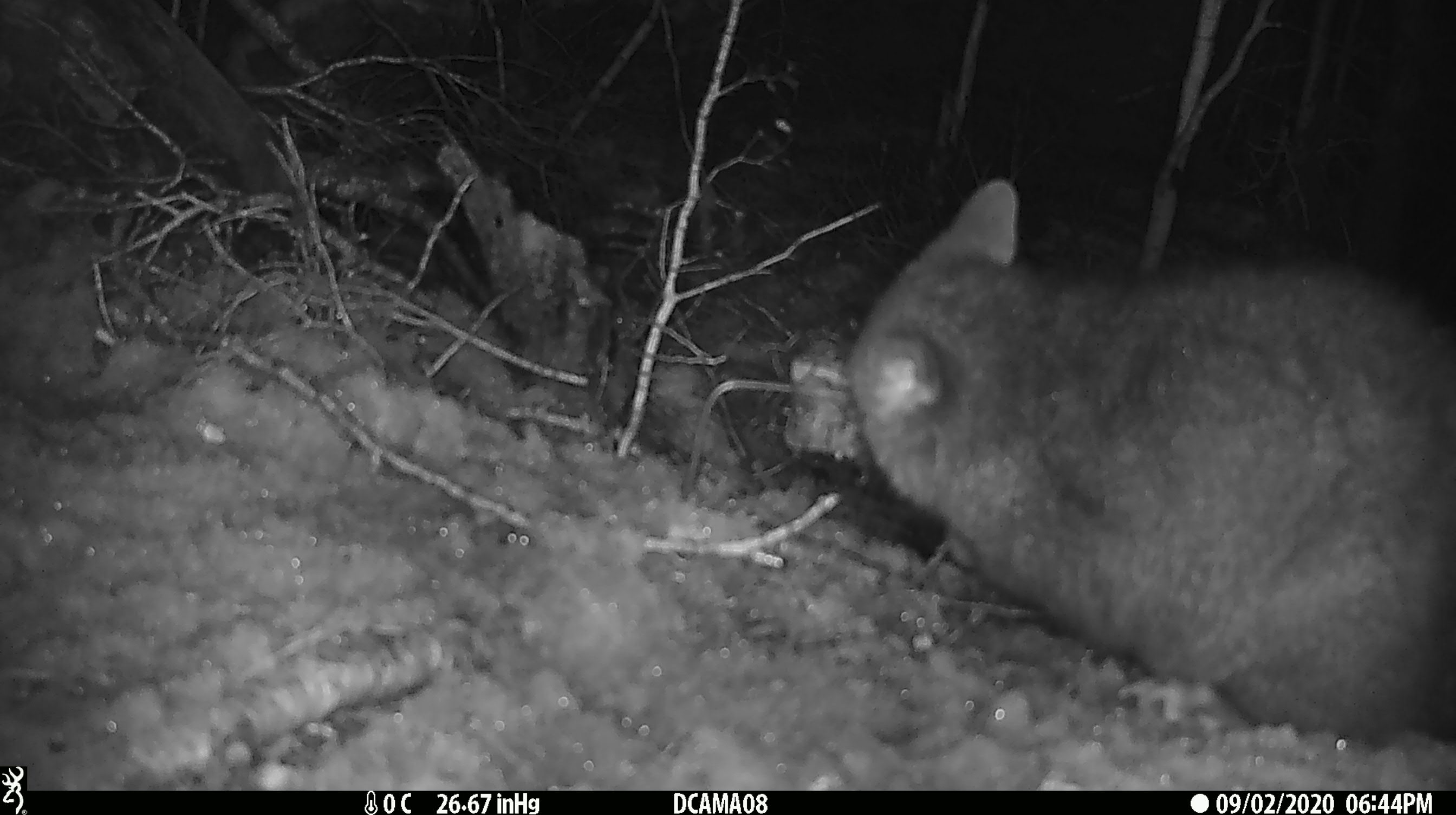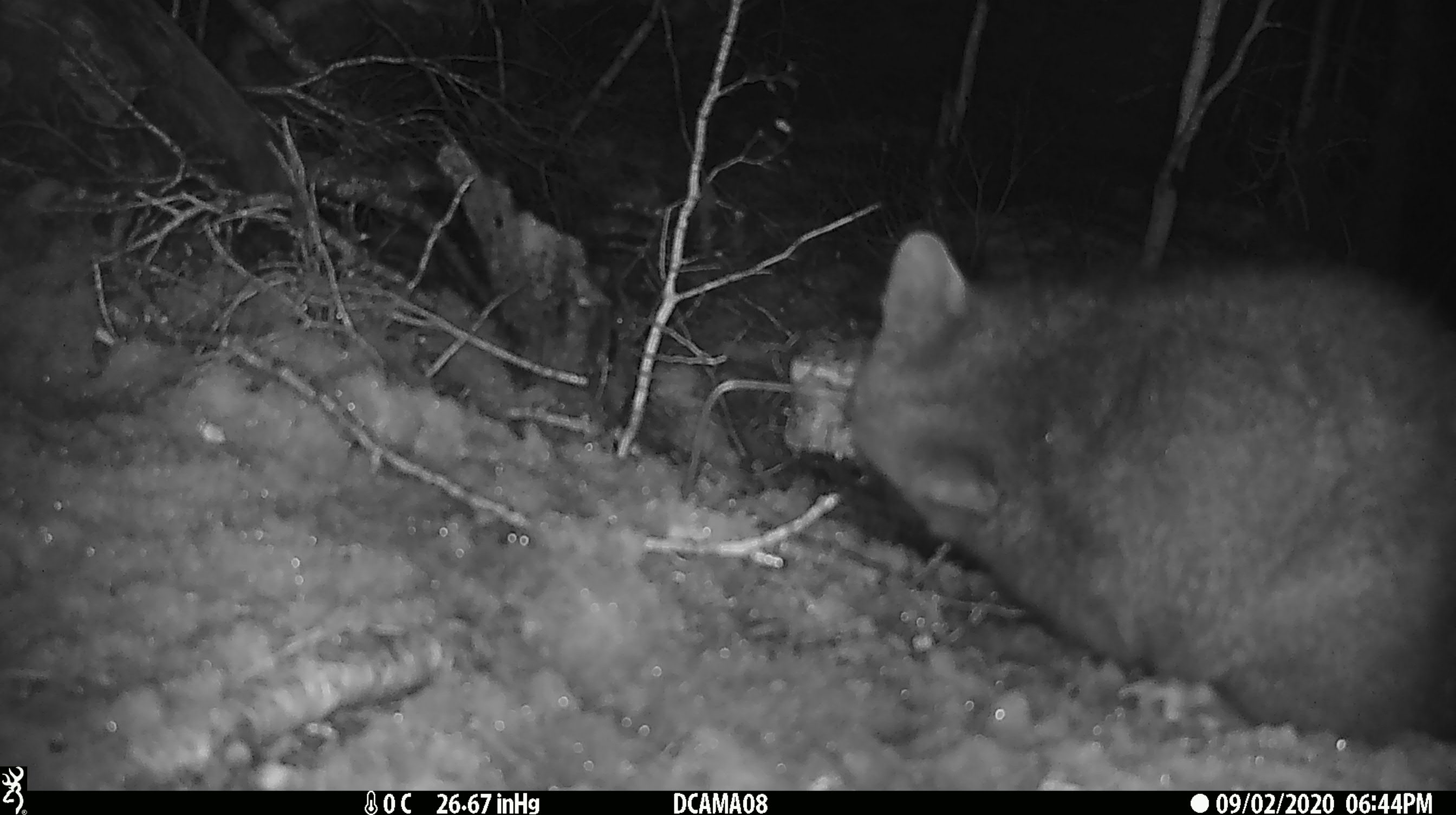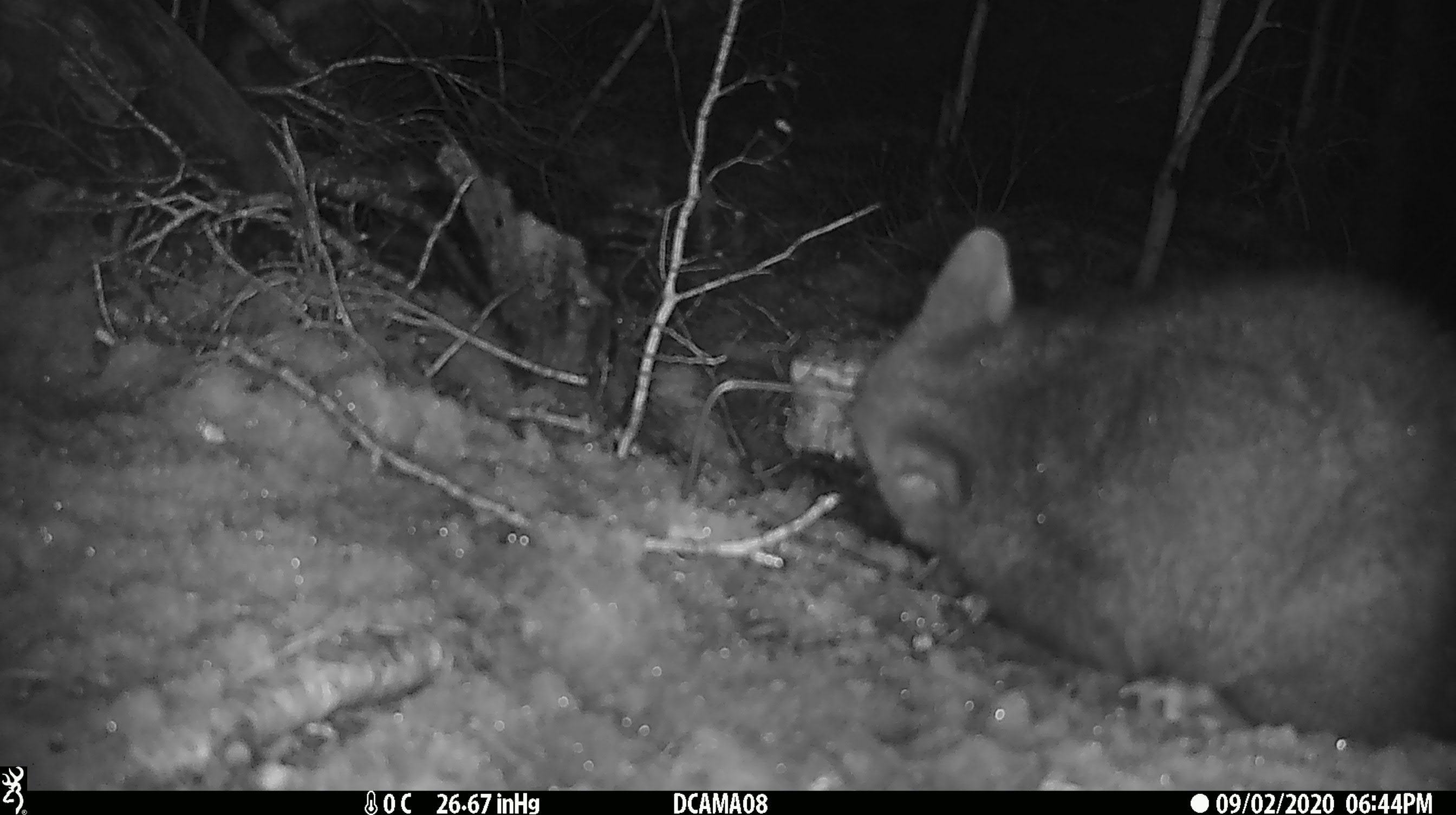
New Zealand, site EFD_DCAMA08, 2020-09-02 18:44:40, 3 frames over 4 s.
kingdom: Animalia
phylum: Chordata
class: Mammalia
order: Diprotodontia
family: Phalangeridae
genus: Trichosurus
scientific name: Trichosurus vulpecula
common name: common brushtail possum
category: possum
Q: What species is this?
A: Possum (common brushtail possum) (Trichosurus vulpecula).